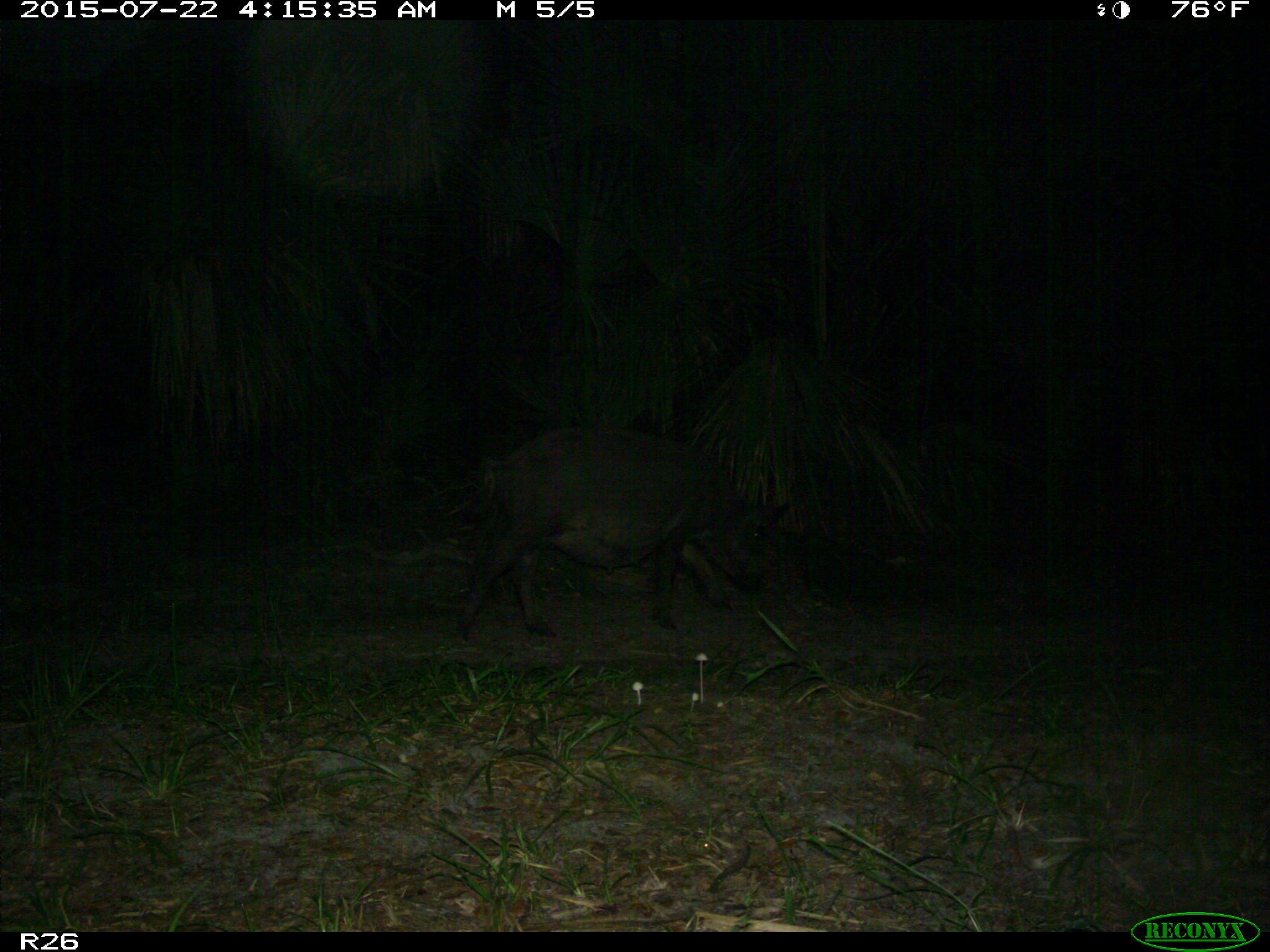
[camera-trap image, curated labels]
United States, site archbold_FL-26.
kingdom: Animalia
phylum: Chordata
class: Mammalia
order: Artiodactyla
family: Suidae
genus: Sus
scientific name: Sus scrofa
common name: wild boar